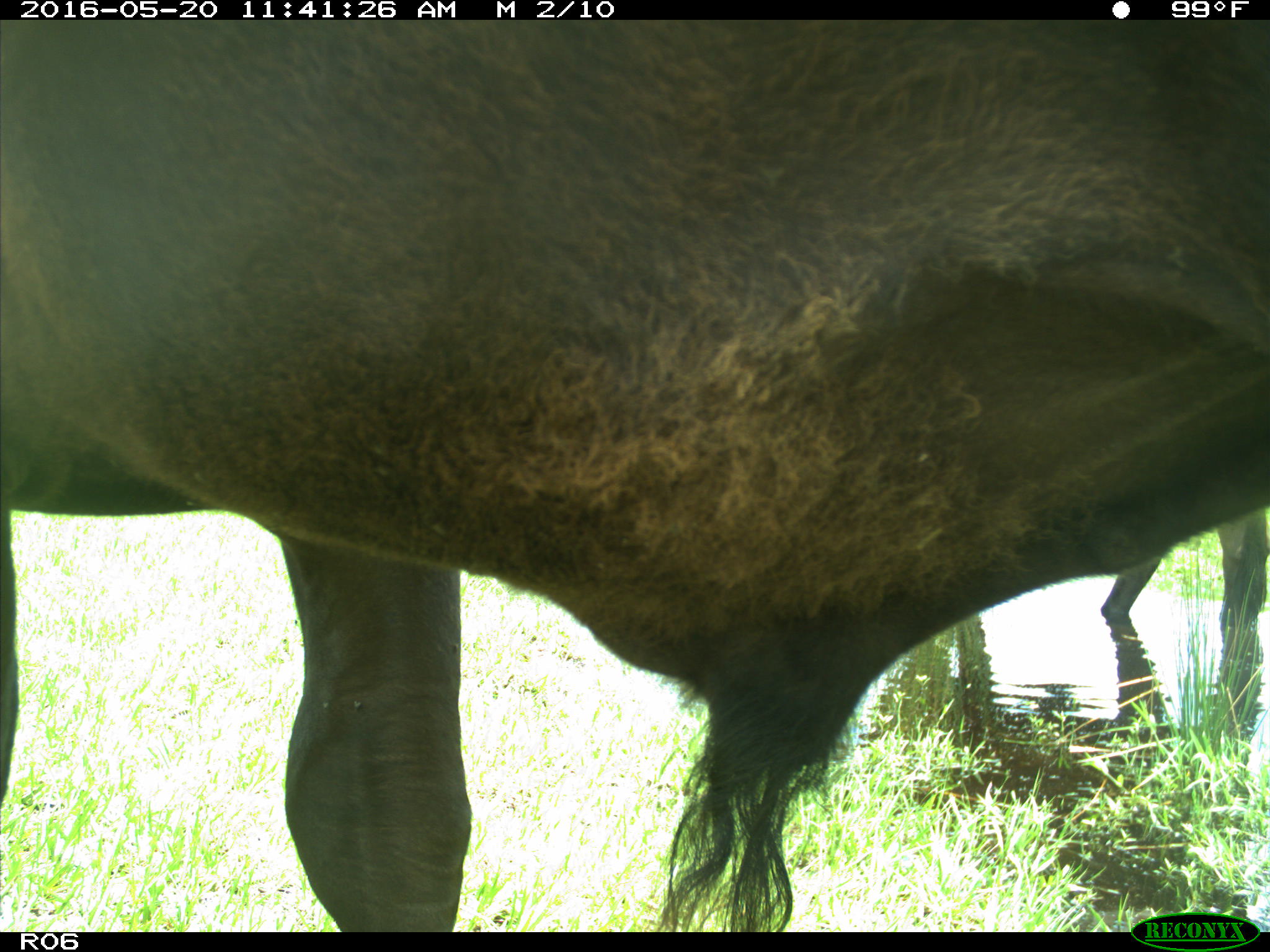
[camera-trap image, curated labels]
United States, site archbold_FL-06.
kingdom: Animalia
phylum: Chordata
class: Mammalia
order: Artiodactyla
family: Bovidae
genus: Bos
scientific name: Bos taurus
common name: domestic cow